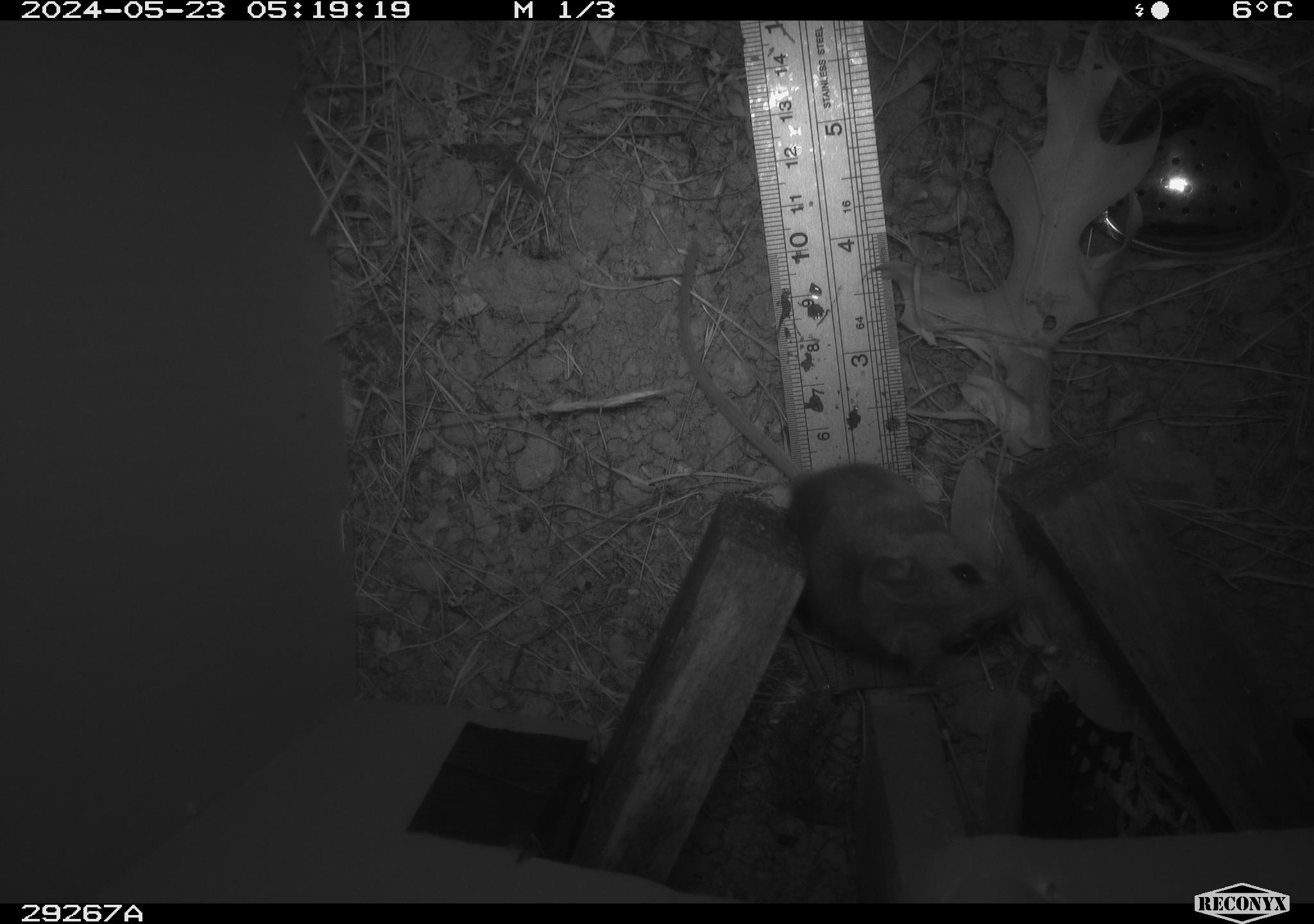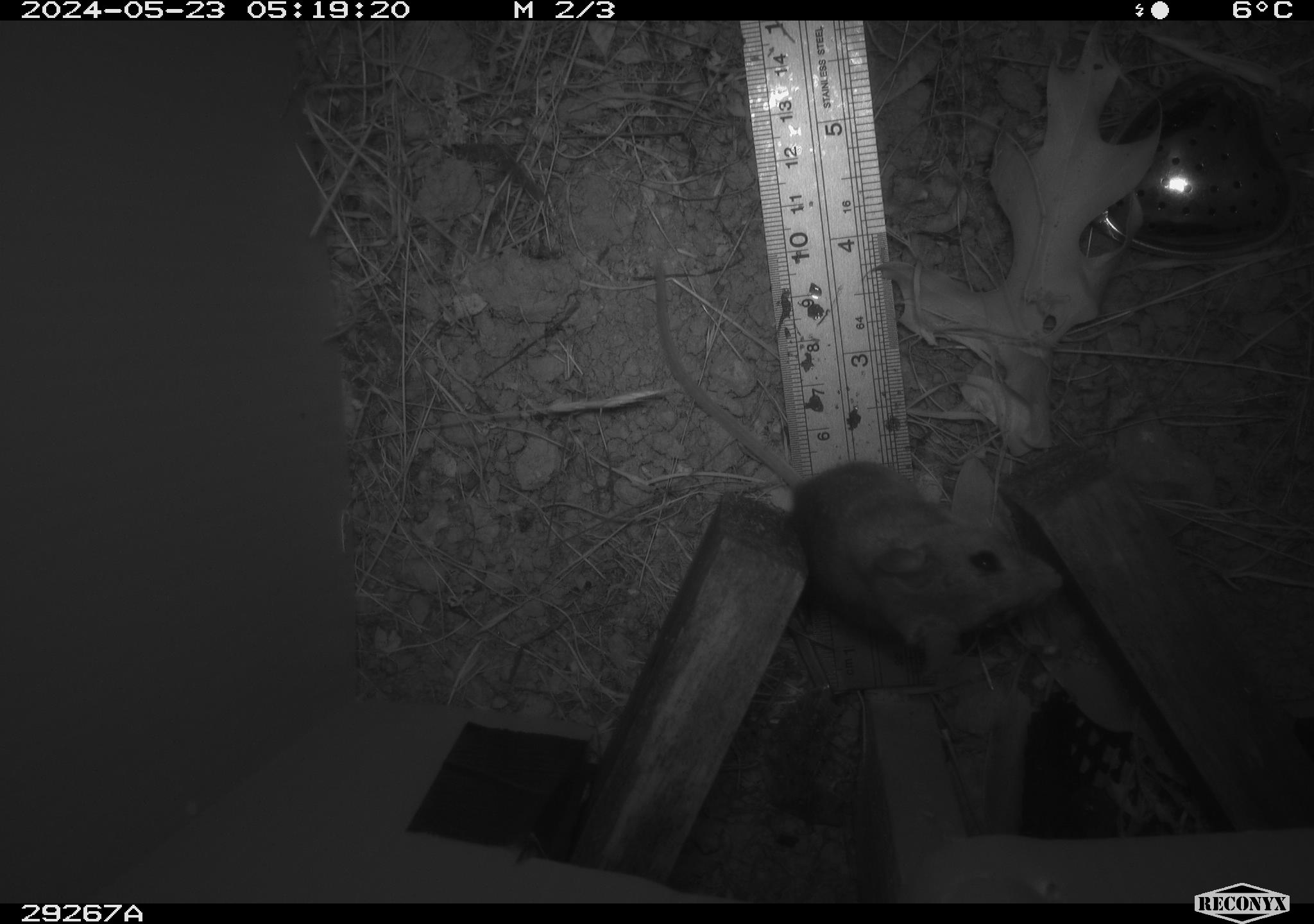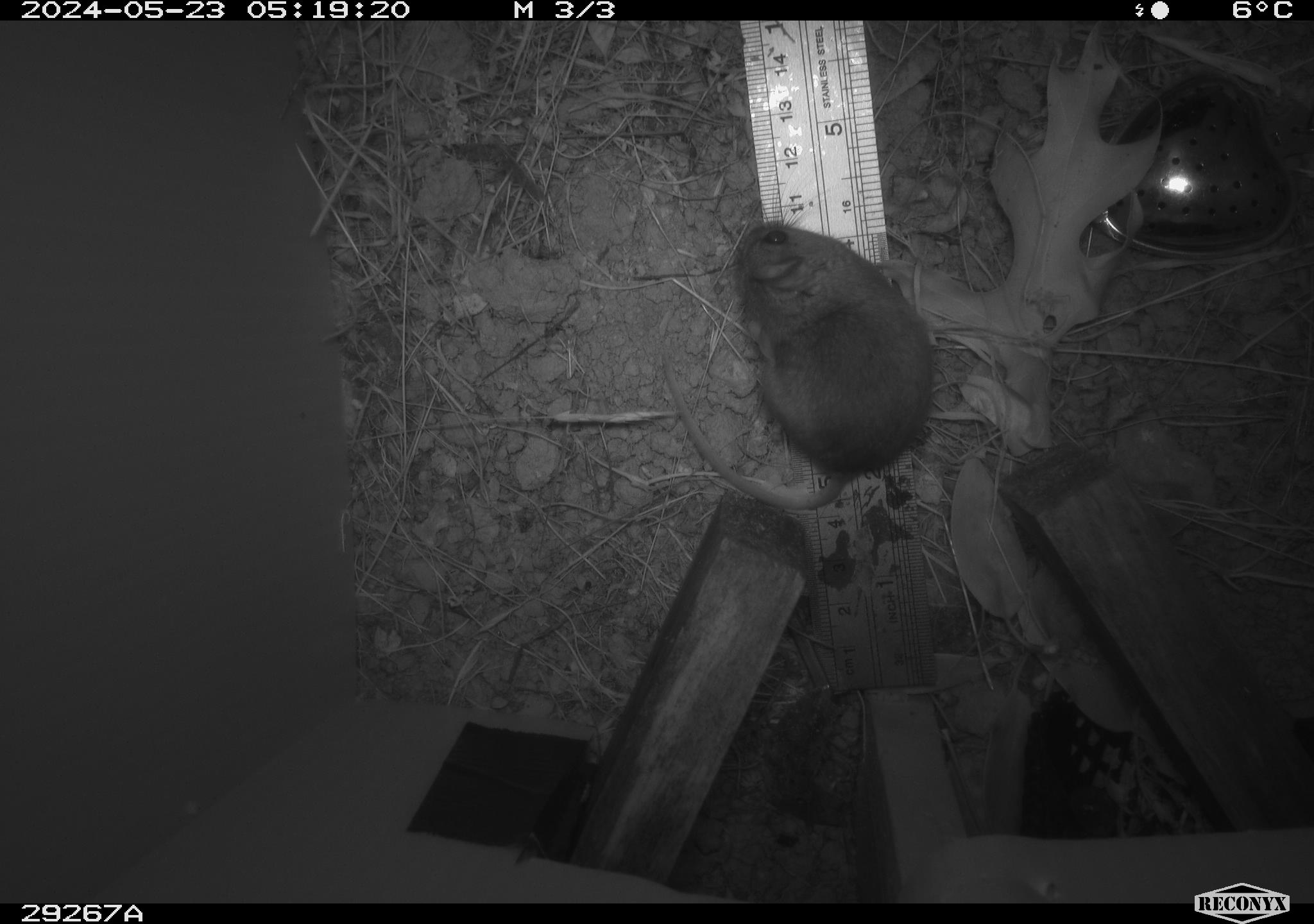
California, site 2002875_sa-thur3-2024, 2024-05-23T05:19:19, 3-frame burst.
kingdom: Animalia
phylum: Chordata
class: Mammalia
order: Rodentia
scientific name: Rodentia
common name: mouse species